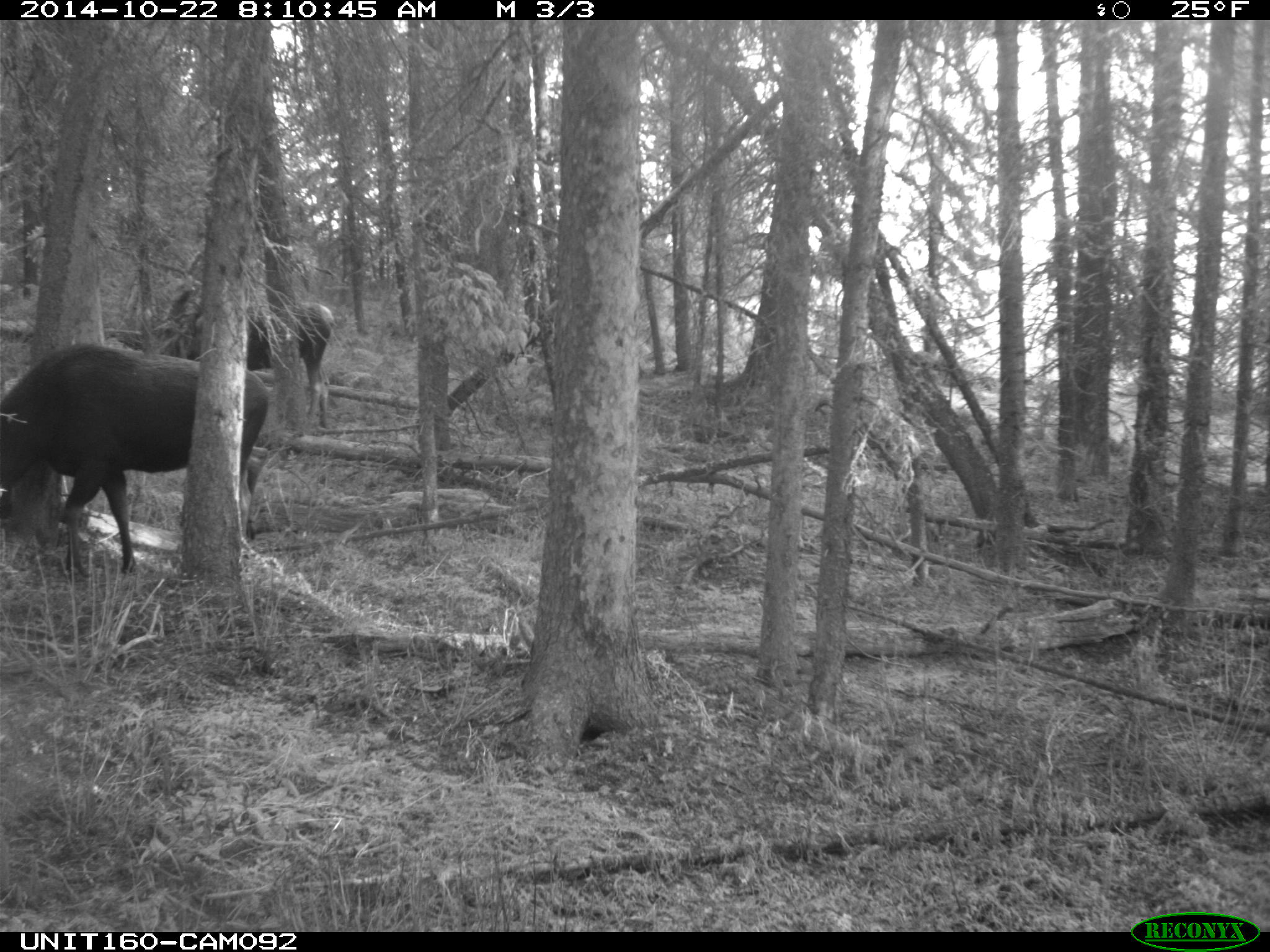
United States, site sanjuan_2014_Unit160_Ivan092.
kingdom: Animalia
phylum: Chordata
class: Mammalia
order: Artiodactyla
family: Cervidae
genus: Alces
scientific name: Alces alces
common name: moose